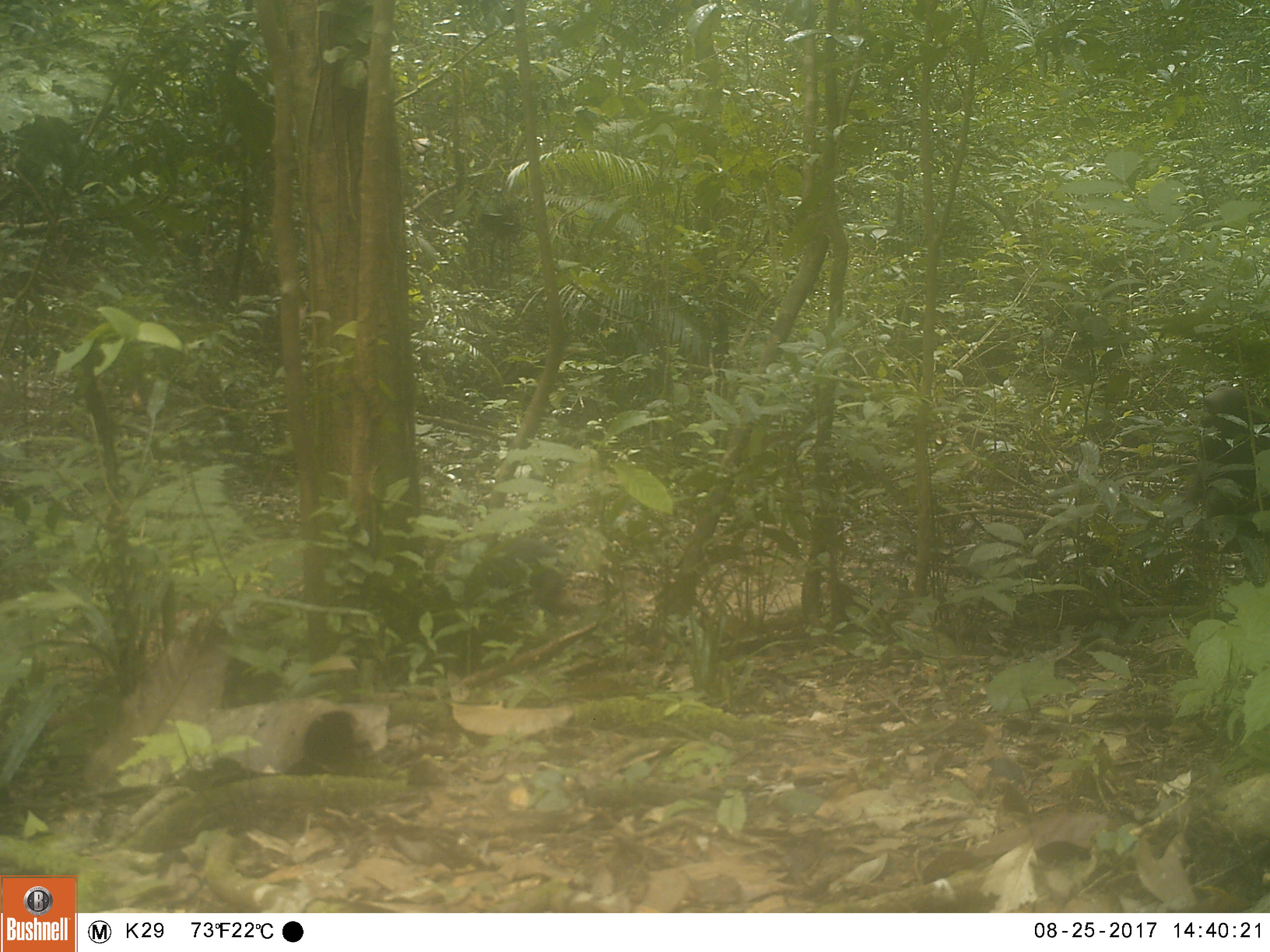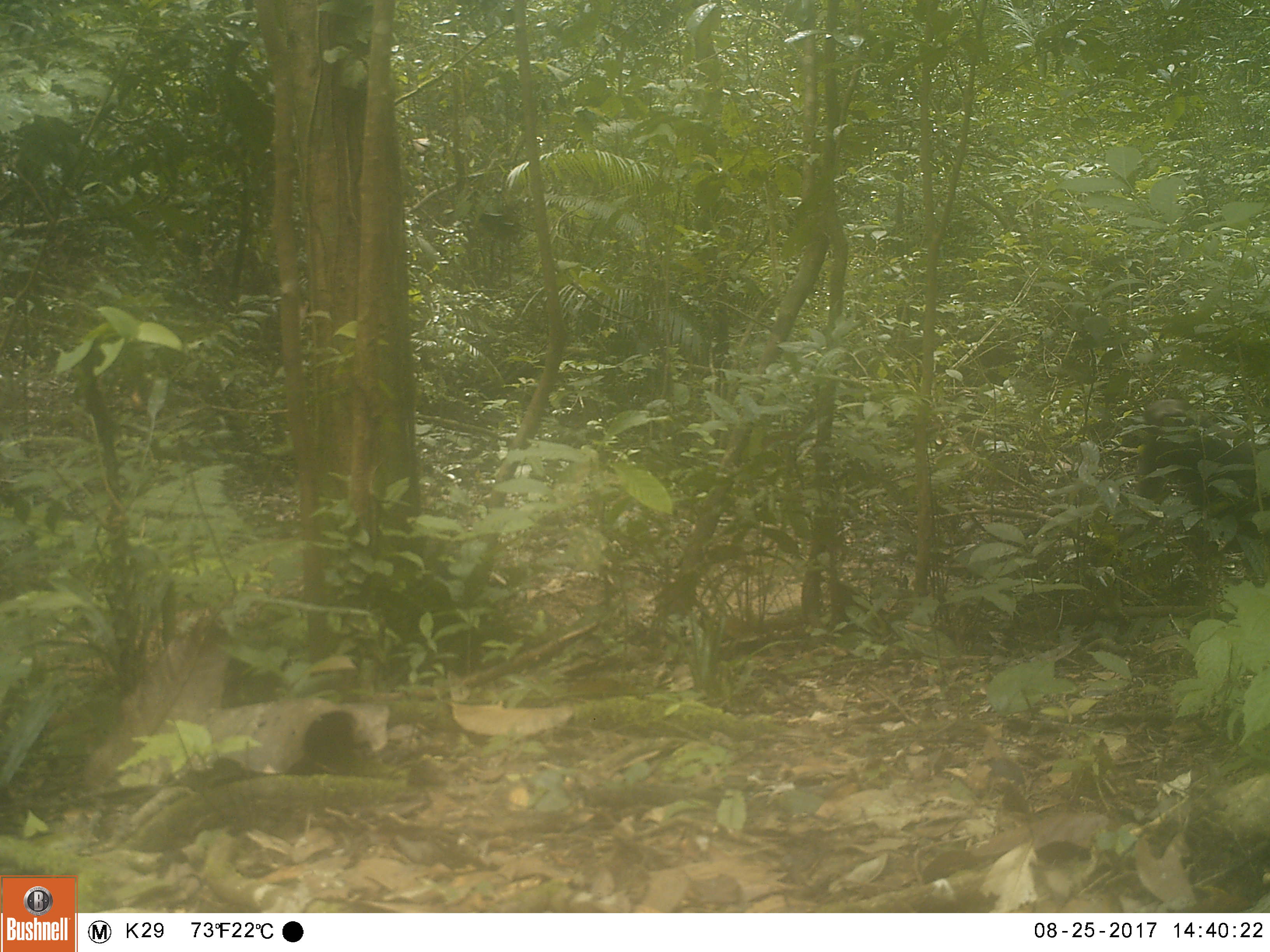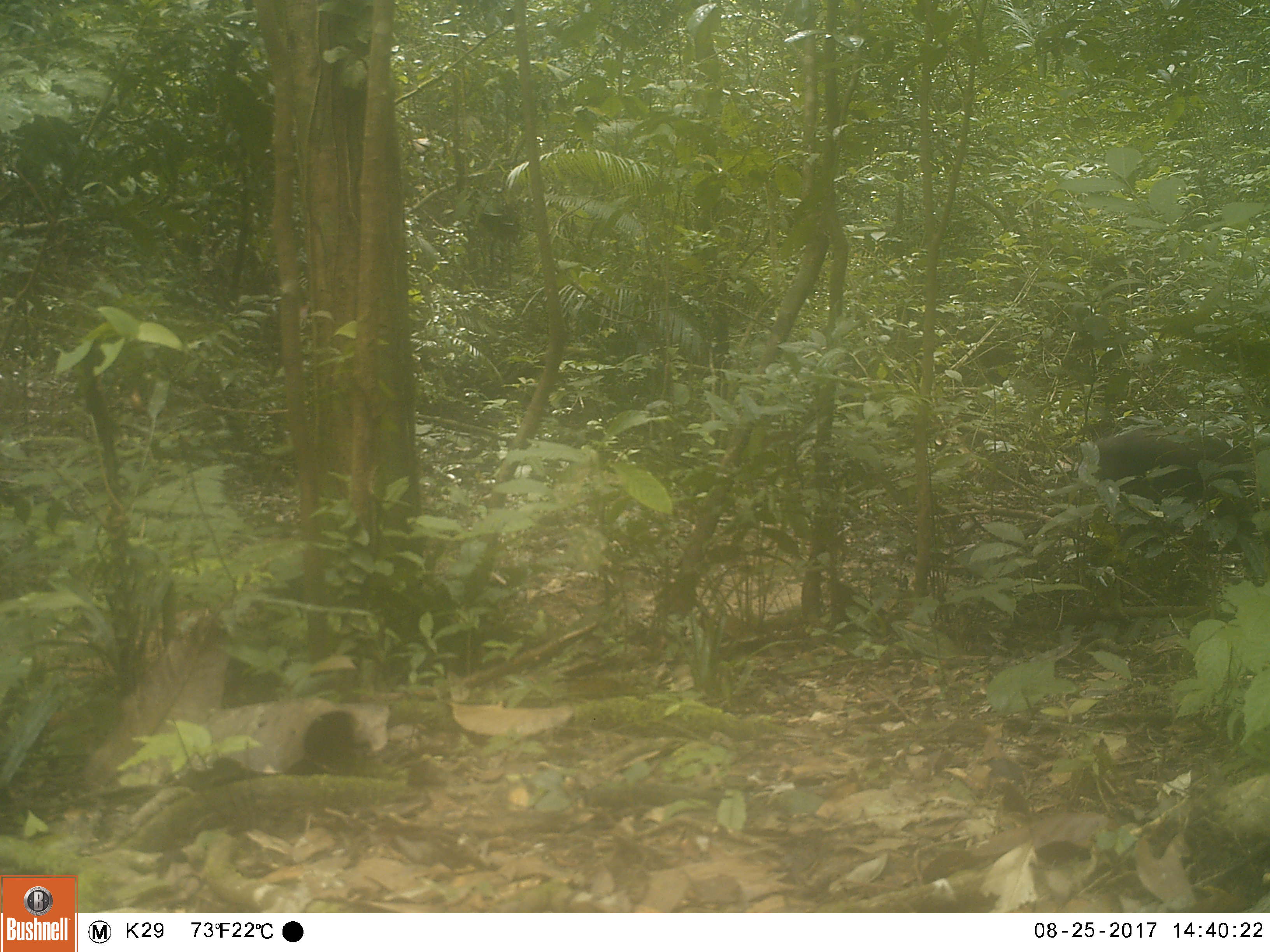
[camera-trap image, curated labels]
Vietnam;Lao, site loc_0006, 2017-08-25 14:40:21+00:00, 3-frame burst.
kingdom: Animalia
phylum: Chordata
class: Mammalia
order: Primates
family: Cercopithecidae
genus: Macaca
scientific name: Macaca arctoides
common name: stump-tailed macaque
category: stump tailed macaque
Stump tailed macaque (stump-tailed macaque) (Macaca arctoides). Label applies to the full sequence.